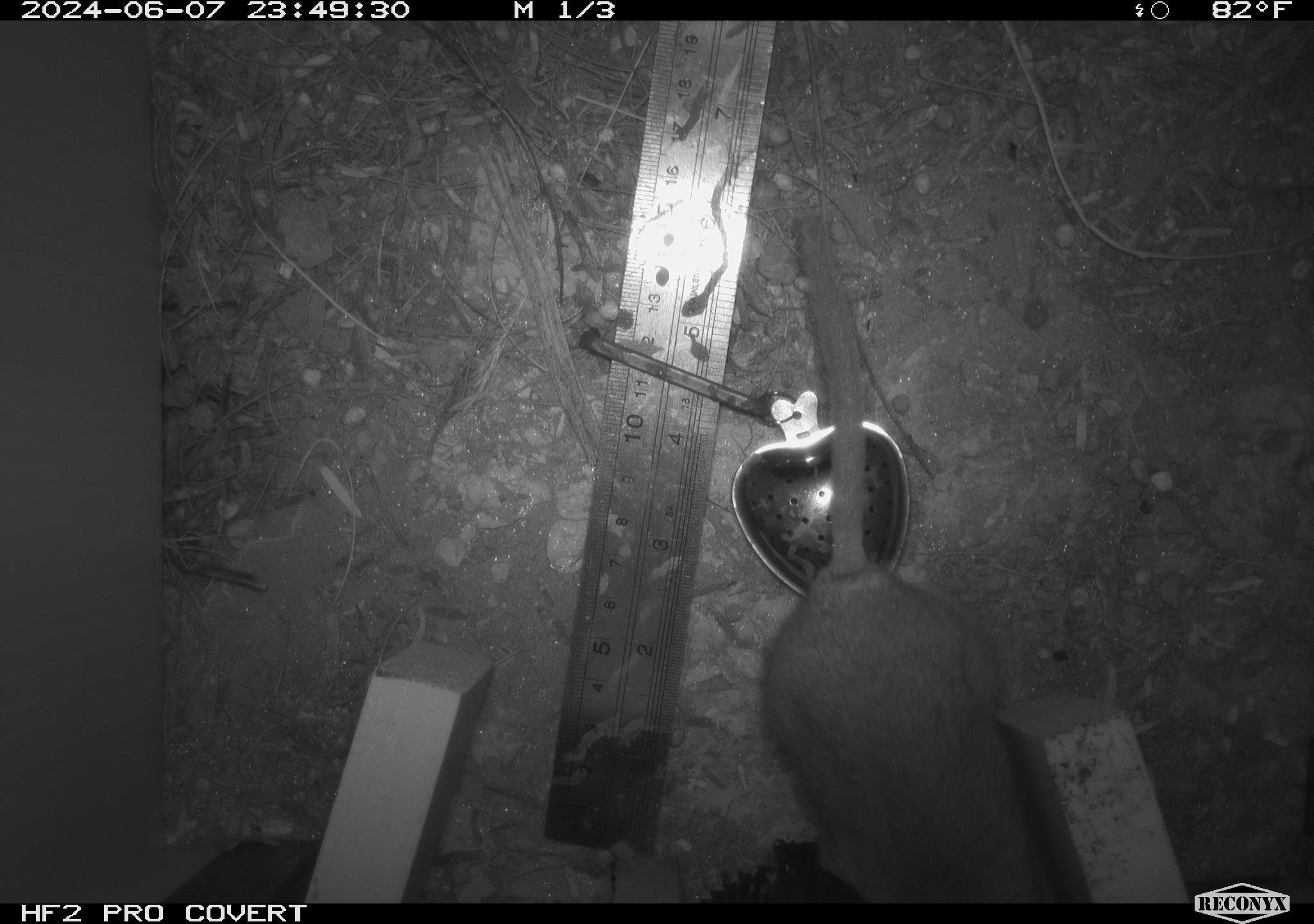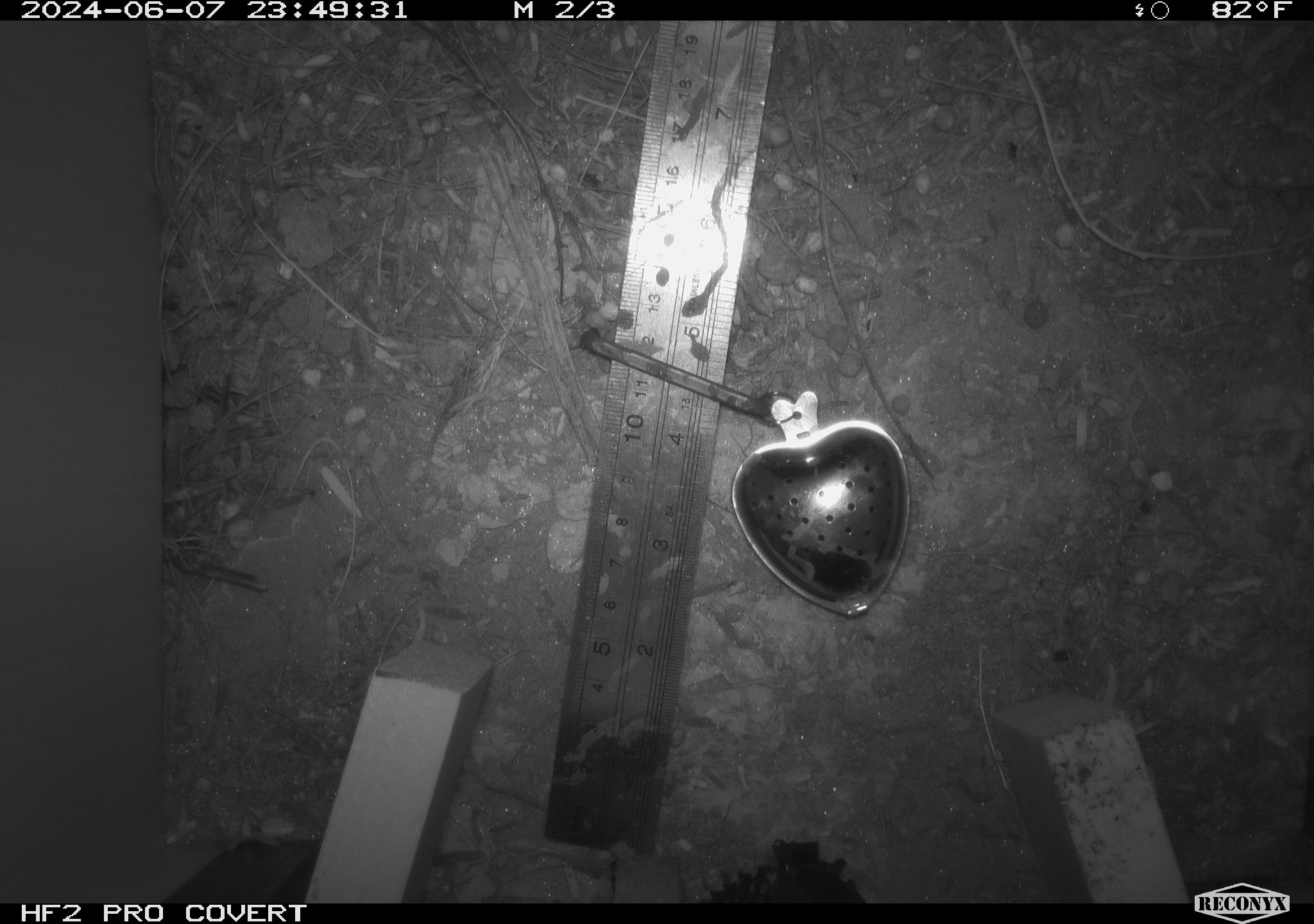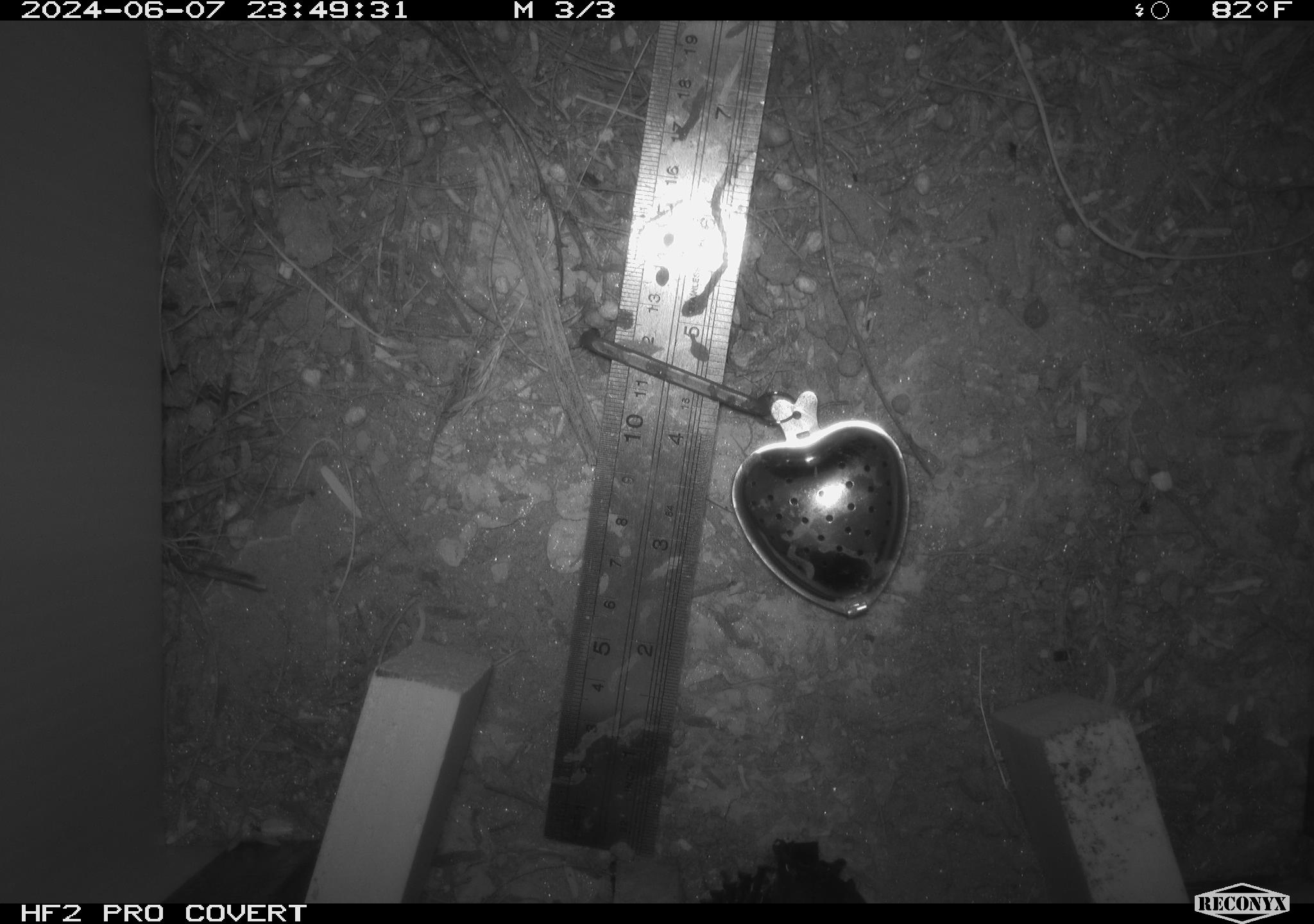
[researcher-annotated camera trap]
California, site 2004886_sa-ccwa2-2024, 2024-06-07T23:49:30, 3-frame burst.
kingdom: Animalia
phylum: Chordata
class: Mammalia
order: Rodentia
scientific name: Rodentia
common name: woodrat or rat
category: woodrat or rat species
Woodrat or rat species (woodrat or rat) (Rodentia).